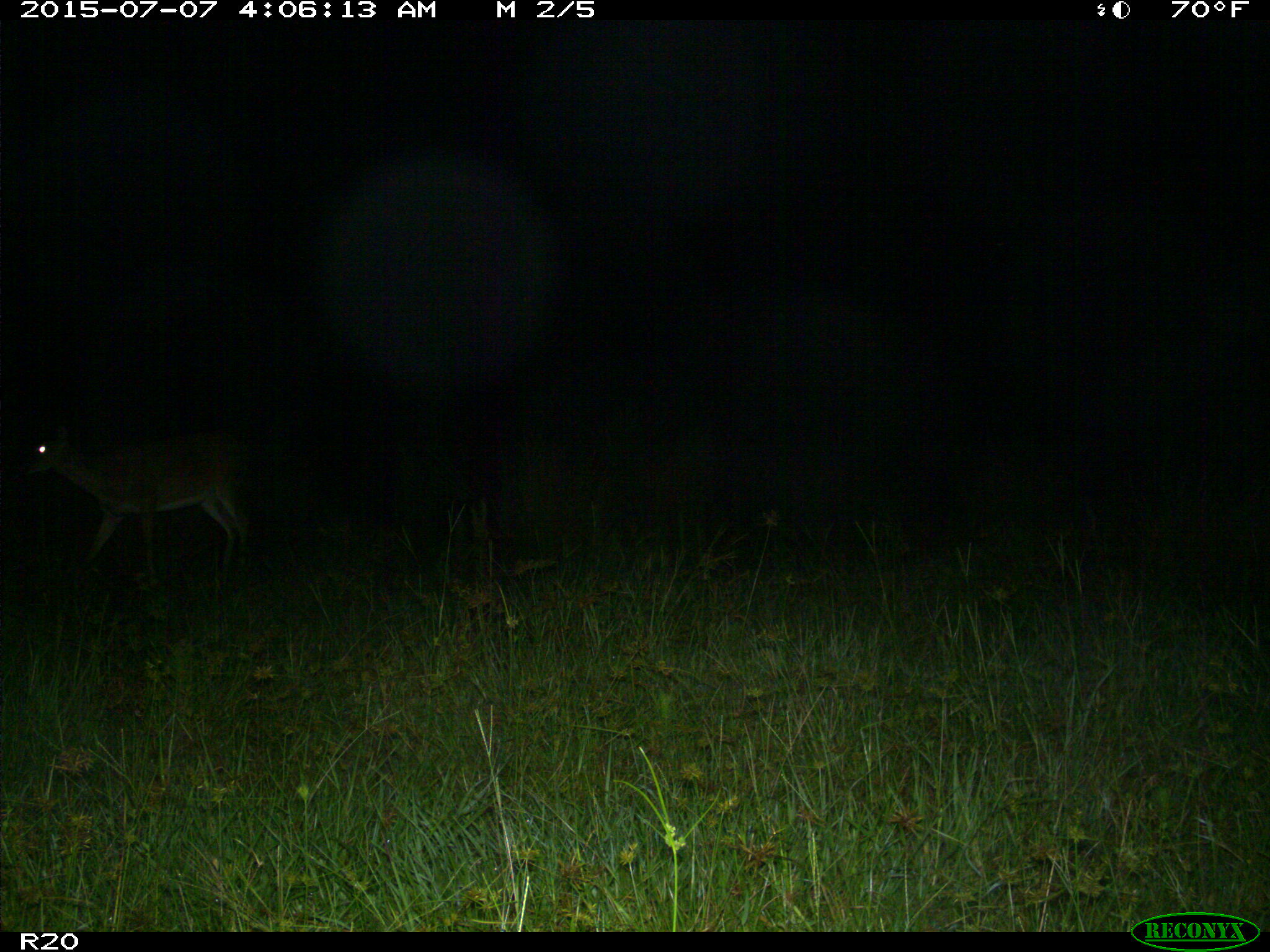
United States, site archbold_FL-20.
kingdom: Animalia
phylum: Chordata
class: Mammalia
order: Artiodactyla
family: Cervidae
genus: Odocoileus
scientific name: Odocoileus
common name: deer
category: unidentified deer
Unidentified deer (deer) (Odocoileus).